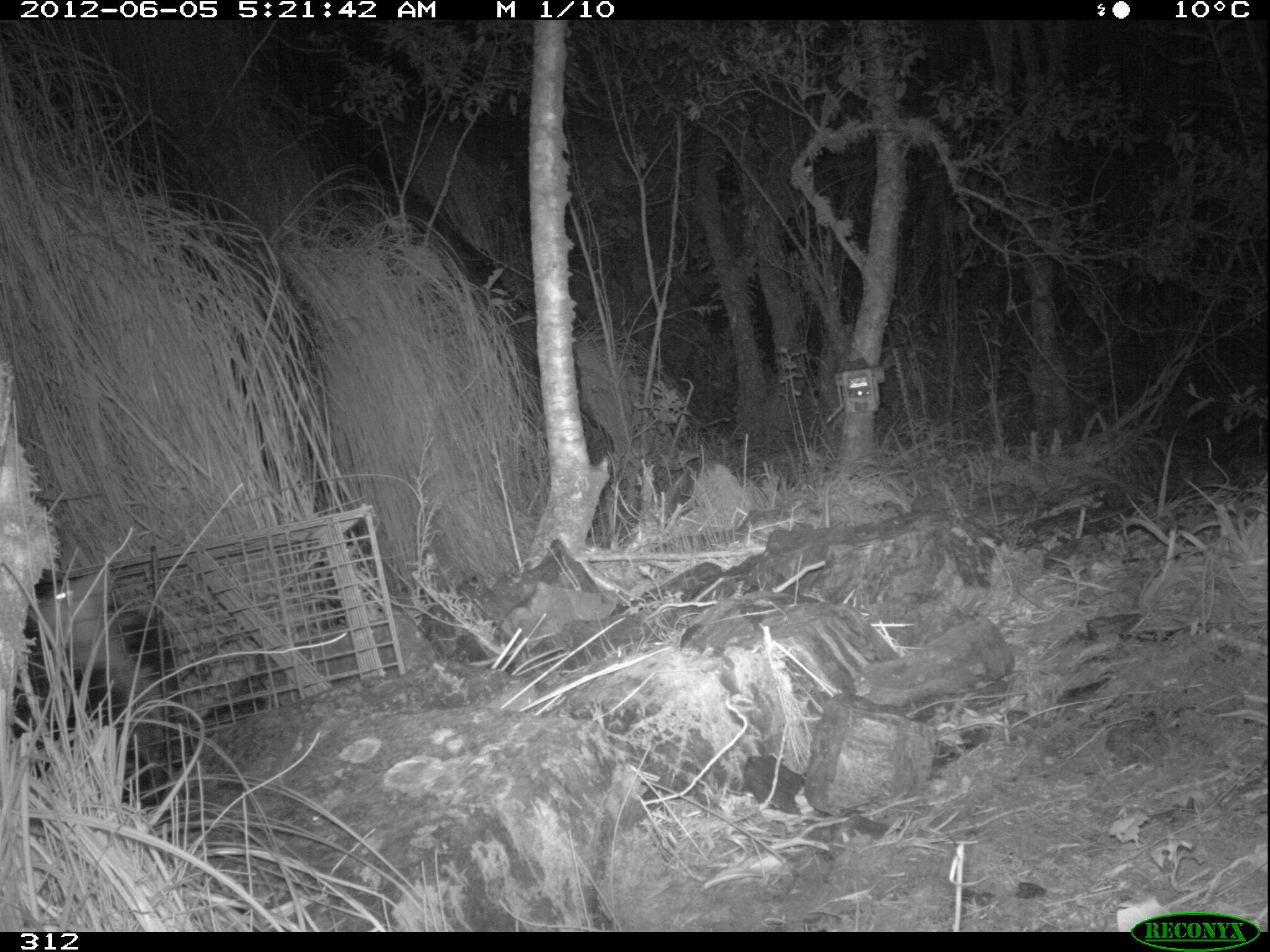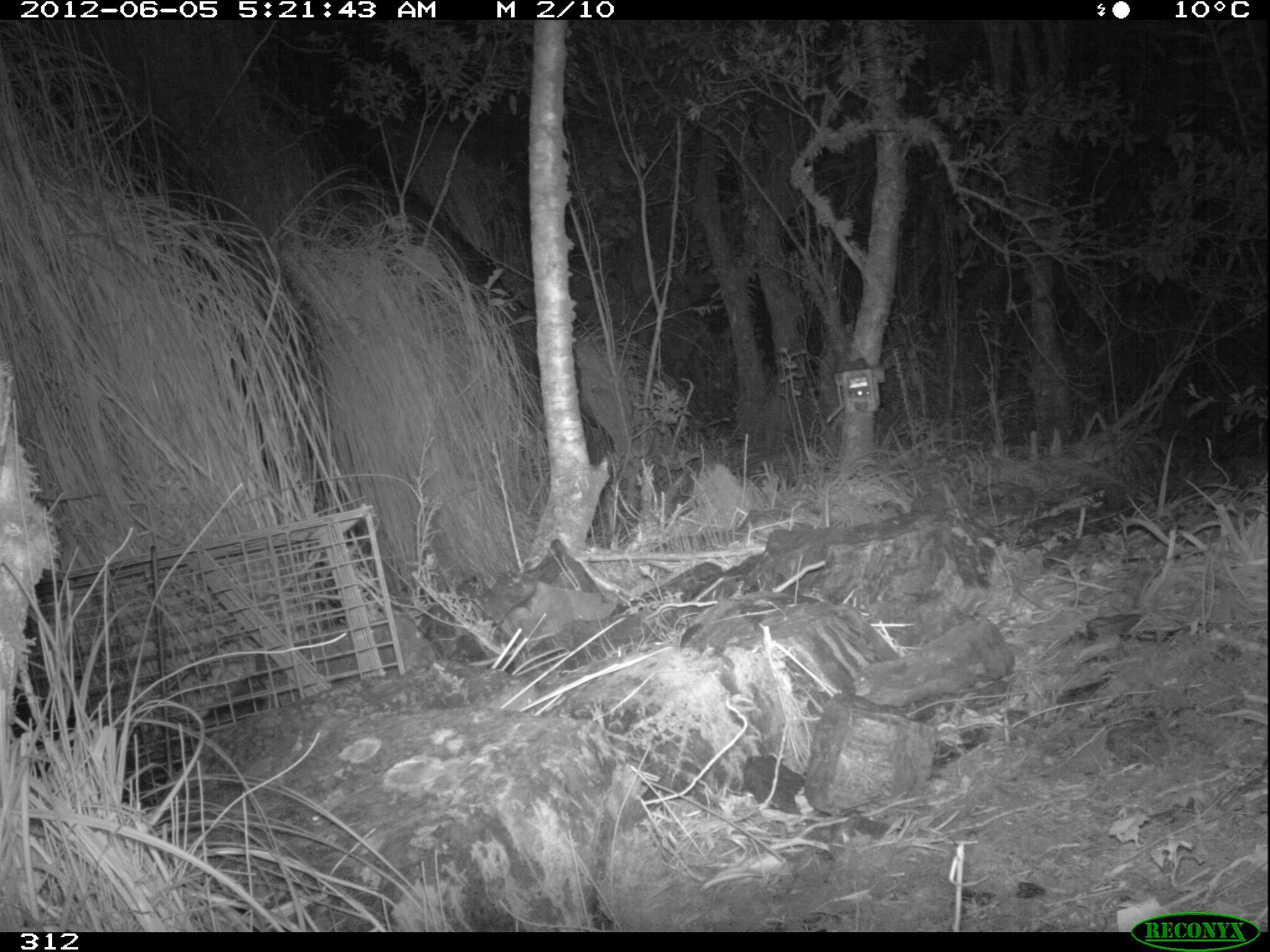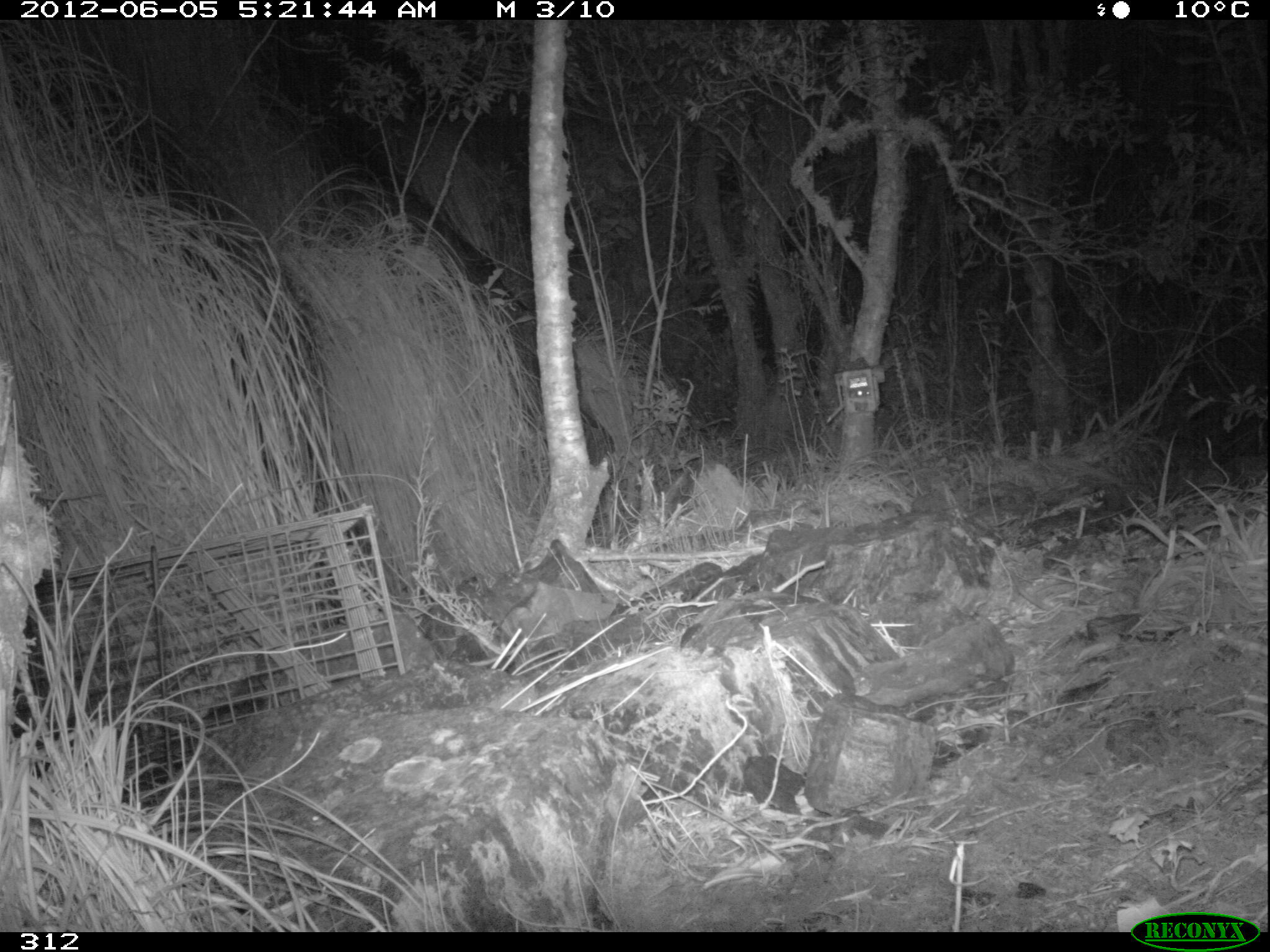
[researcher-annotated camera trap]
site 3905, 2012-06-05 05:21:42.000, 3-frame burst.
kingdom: Animalia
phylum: Chordata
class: Mammalia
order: Didelphimorphia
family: Didelphidae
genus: Didelphis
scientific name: Didelphis pernigra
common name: andean white-eared opossum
Didelphis pernigra (andean white-eared opossum).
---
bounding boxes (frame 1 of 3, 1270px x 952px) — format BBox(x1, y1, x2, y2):
didelphis pernigra: BBox(20, 563, 167, 807)